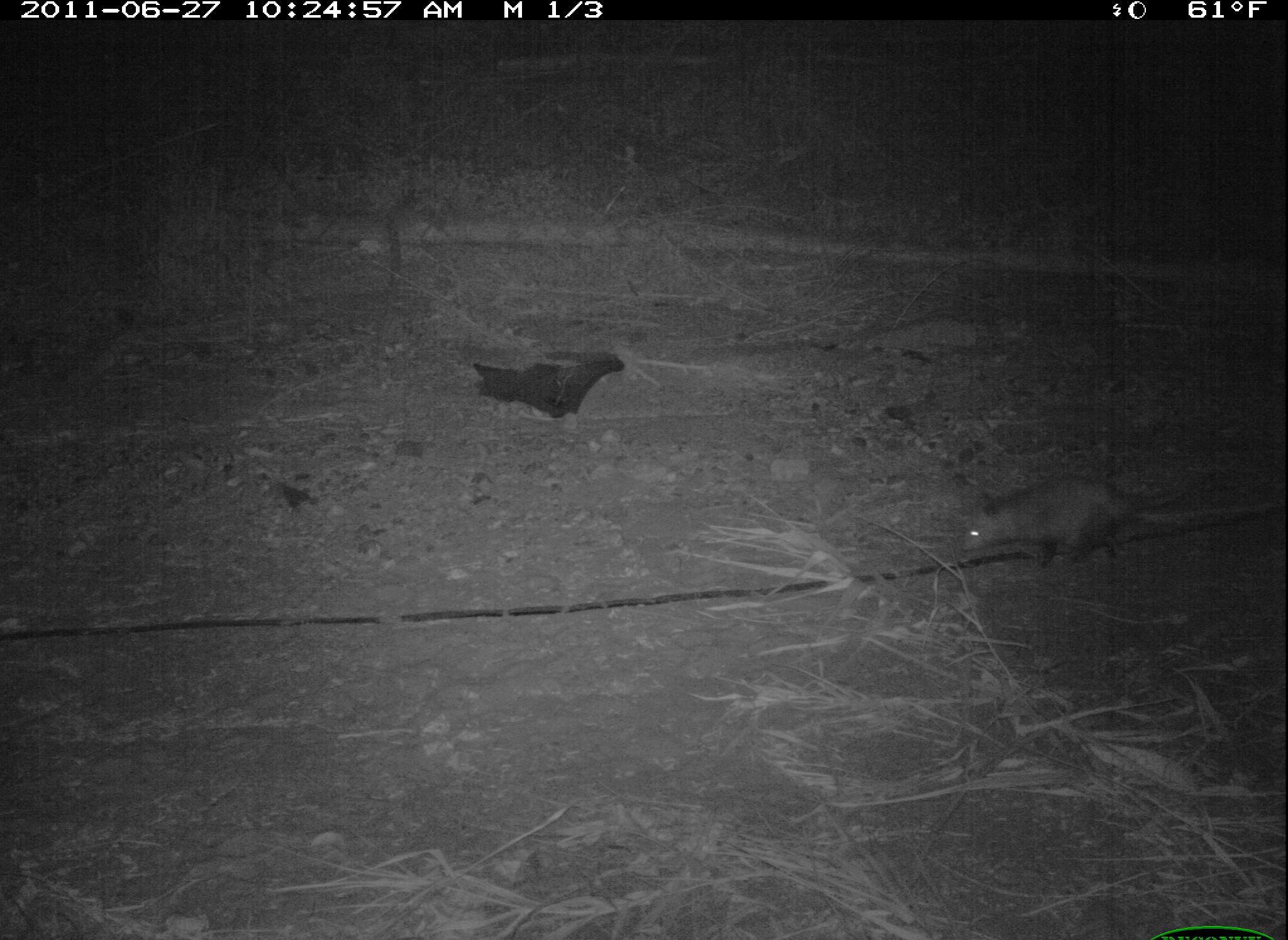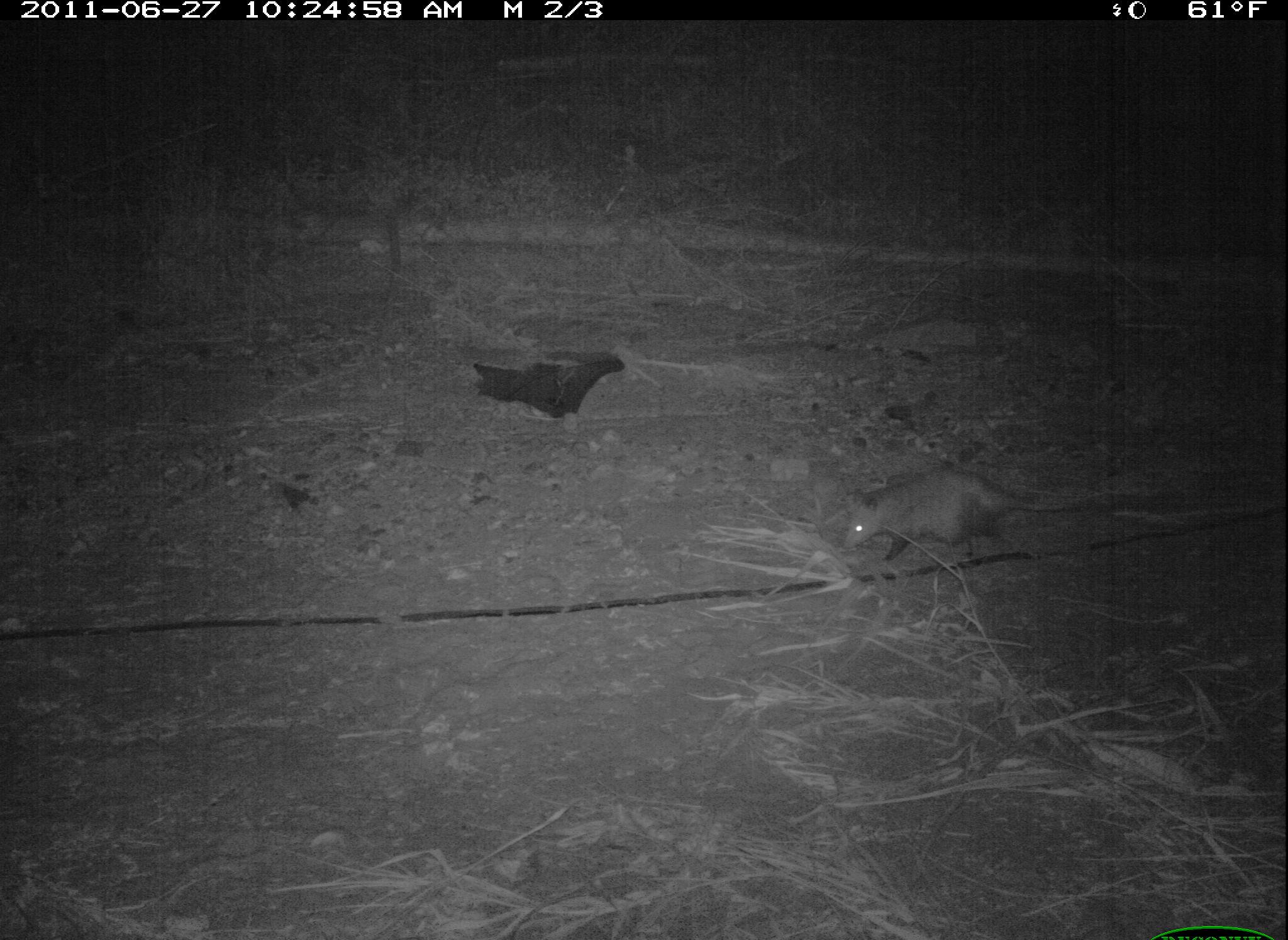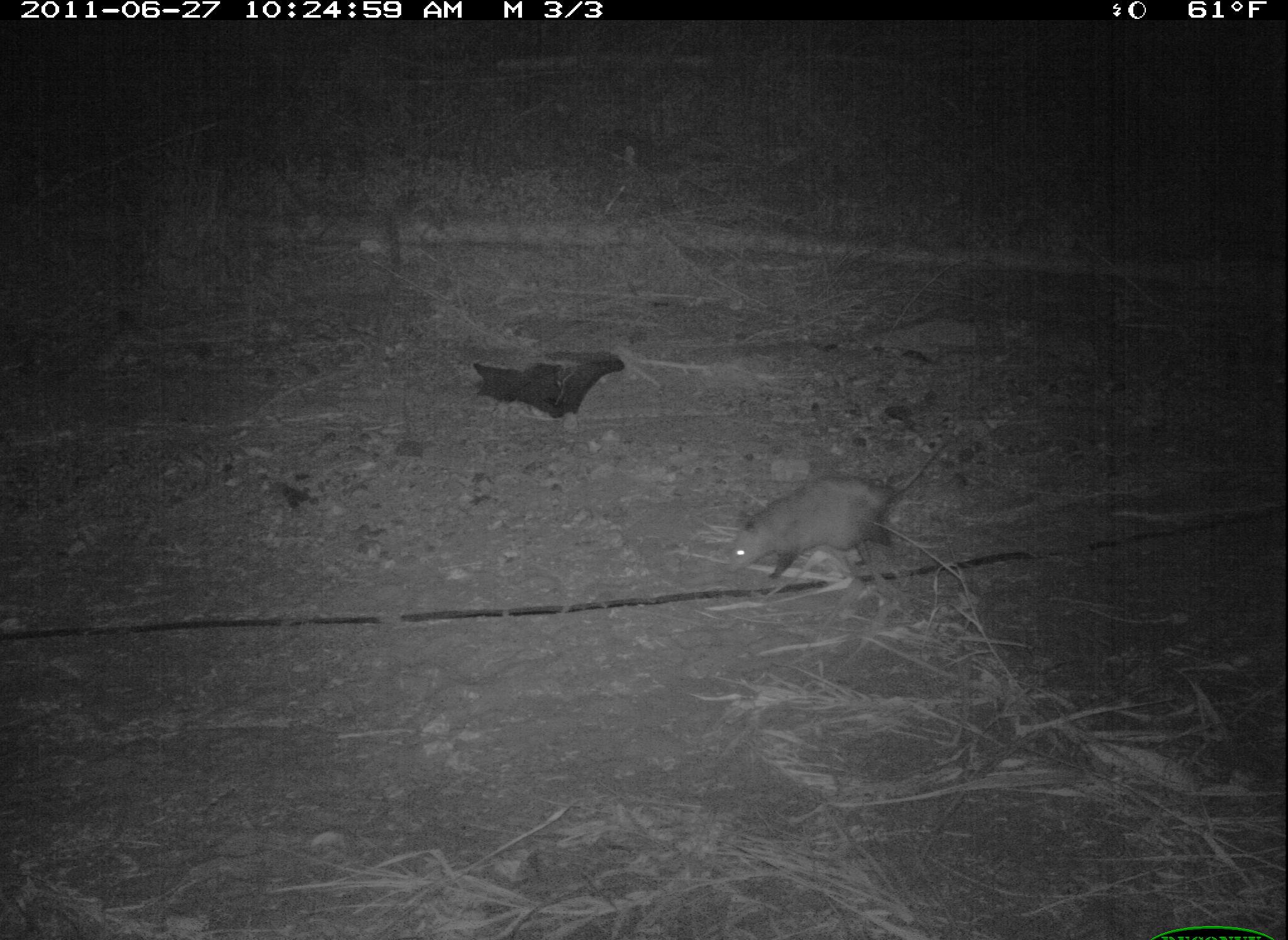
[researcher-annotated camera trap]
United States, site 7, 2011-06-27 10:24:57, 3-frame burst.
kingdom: Animalia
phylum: Chordata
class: Mammalia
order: Didelphimorphia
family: Didelphidae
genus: Didelphis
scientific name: Didelphis virginiana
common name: virginia opossum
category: opossum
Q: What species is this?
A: Opossum (virginia opossum) (Didelphis virginiana).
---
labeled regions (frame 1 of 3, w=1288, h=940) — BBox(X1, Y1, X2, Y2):
opossum: BBox(926, 453, 1275, 596)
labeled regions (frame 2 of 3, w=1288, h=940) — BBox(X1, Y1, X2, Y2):
opossum: BBox(832, 454, 1090, 575)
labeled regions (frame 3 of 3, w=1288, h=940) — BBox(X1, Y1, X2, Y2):
opossum: BBox(708, 414, 974, 588)